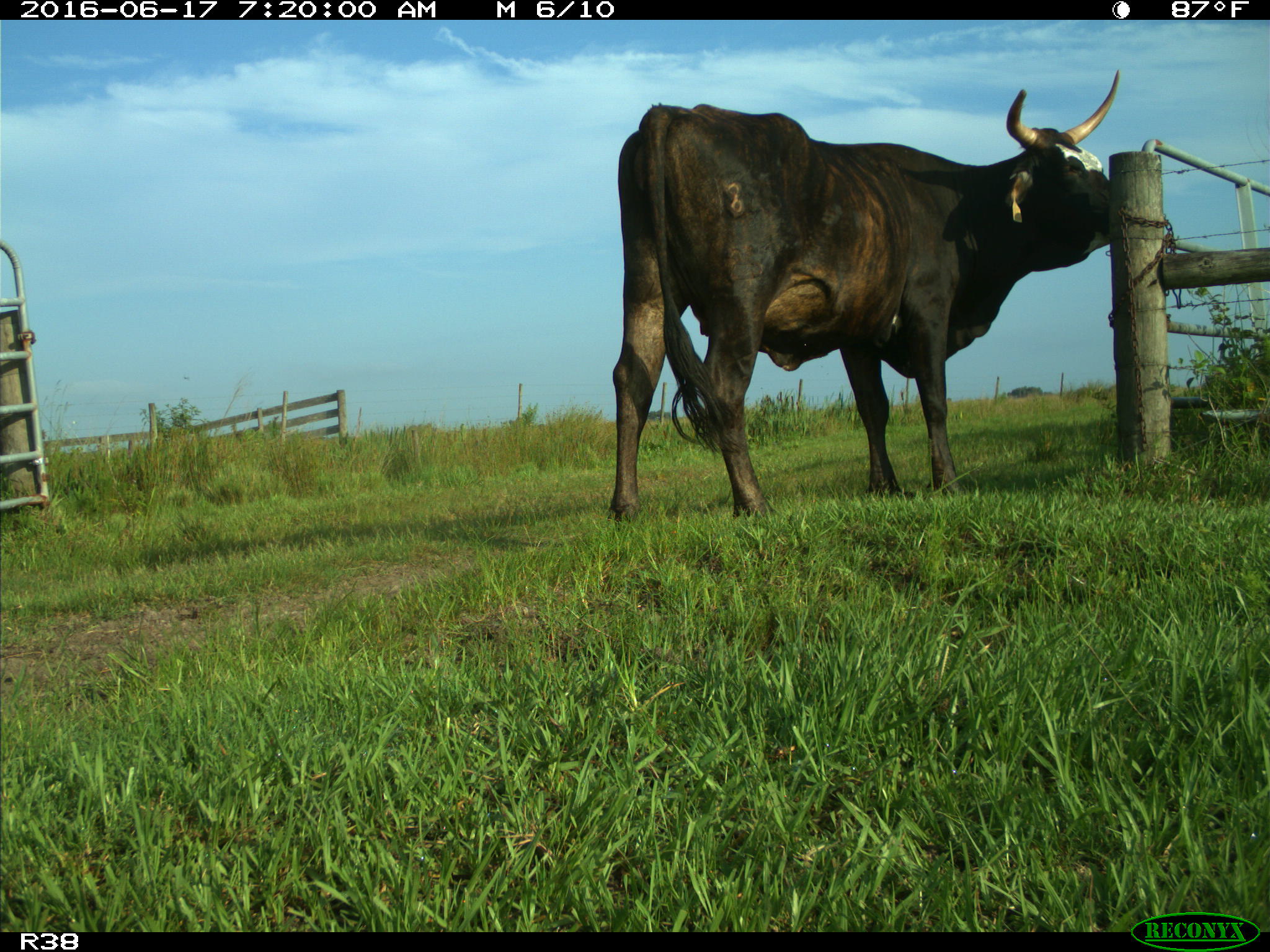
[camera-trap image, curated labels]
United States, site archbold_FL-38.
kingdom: Animalia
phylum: Chordata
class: Mammalia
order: Artiodactyla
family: Bovidae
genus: Bos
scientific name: Bos taurus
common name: domestic cow